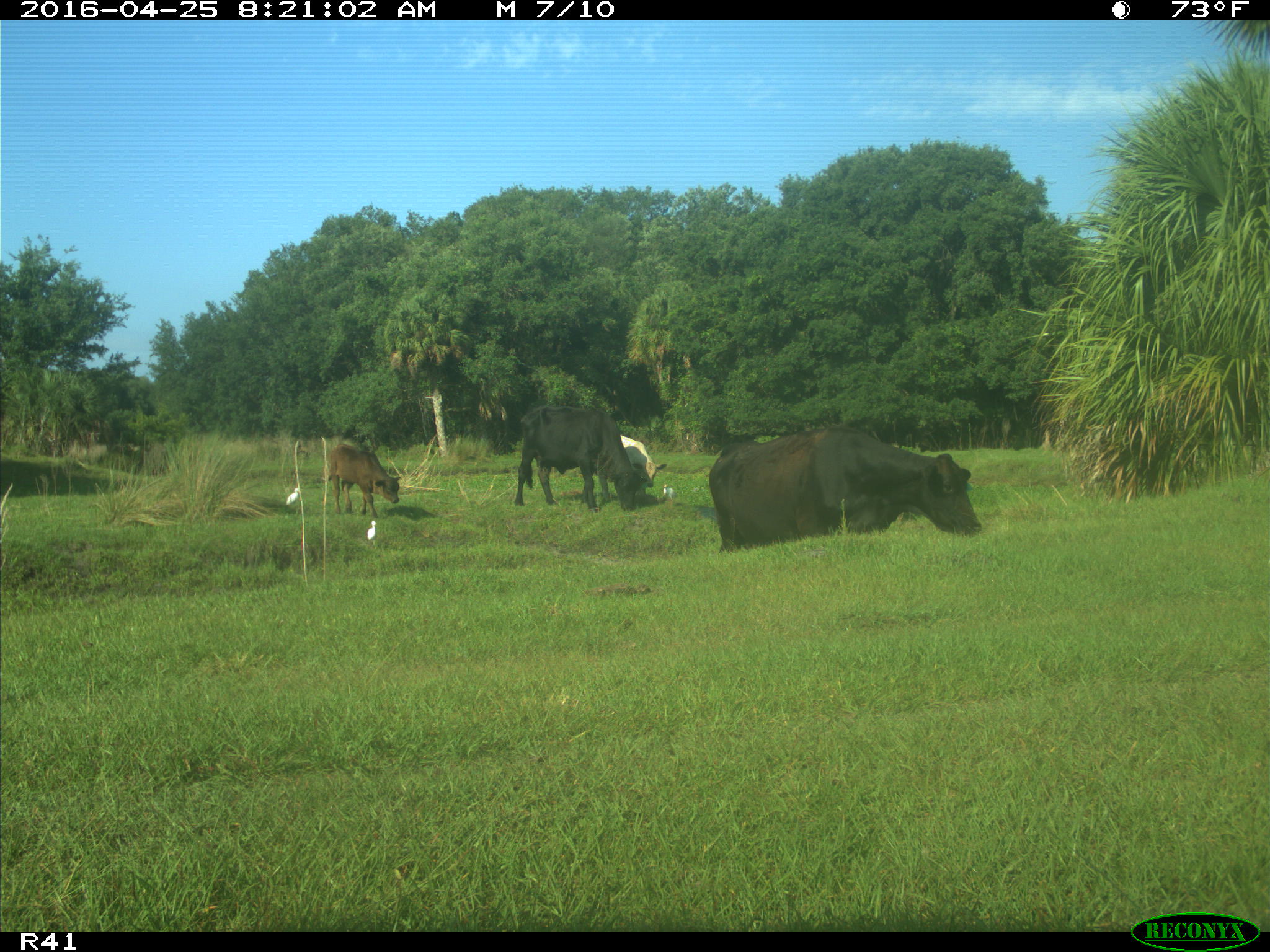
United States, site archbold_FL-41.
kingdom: Animalia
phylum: Chordata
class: Mammalia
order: Artiodactyla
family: Bovidae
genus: Bos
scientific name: Bos taurus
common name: domestic cow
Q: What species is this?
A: Bos taurus (domestic cow).